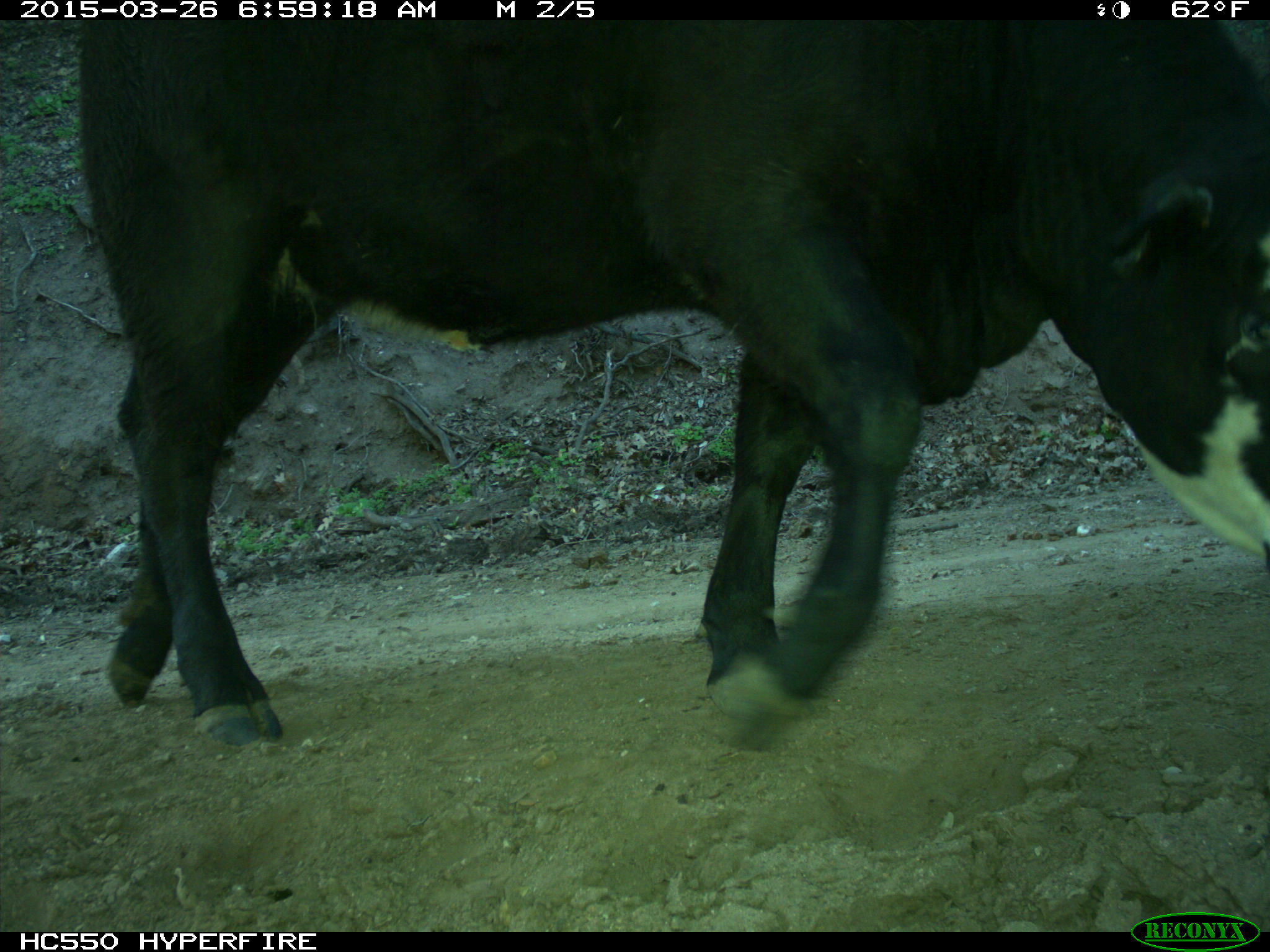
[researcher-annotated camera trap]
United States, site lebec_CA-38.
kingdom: Animalia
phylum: Chordata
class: Mammalia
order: Artiodactyla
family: Bovidae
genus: Bos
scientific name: Bos taurus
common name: domestic cow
Bos taurus (domestic cow).